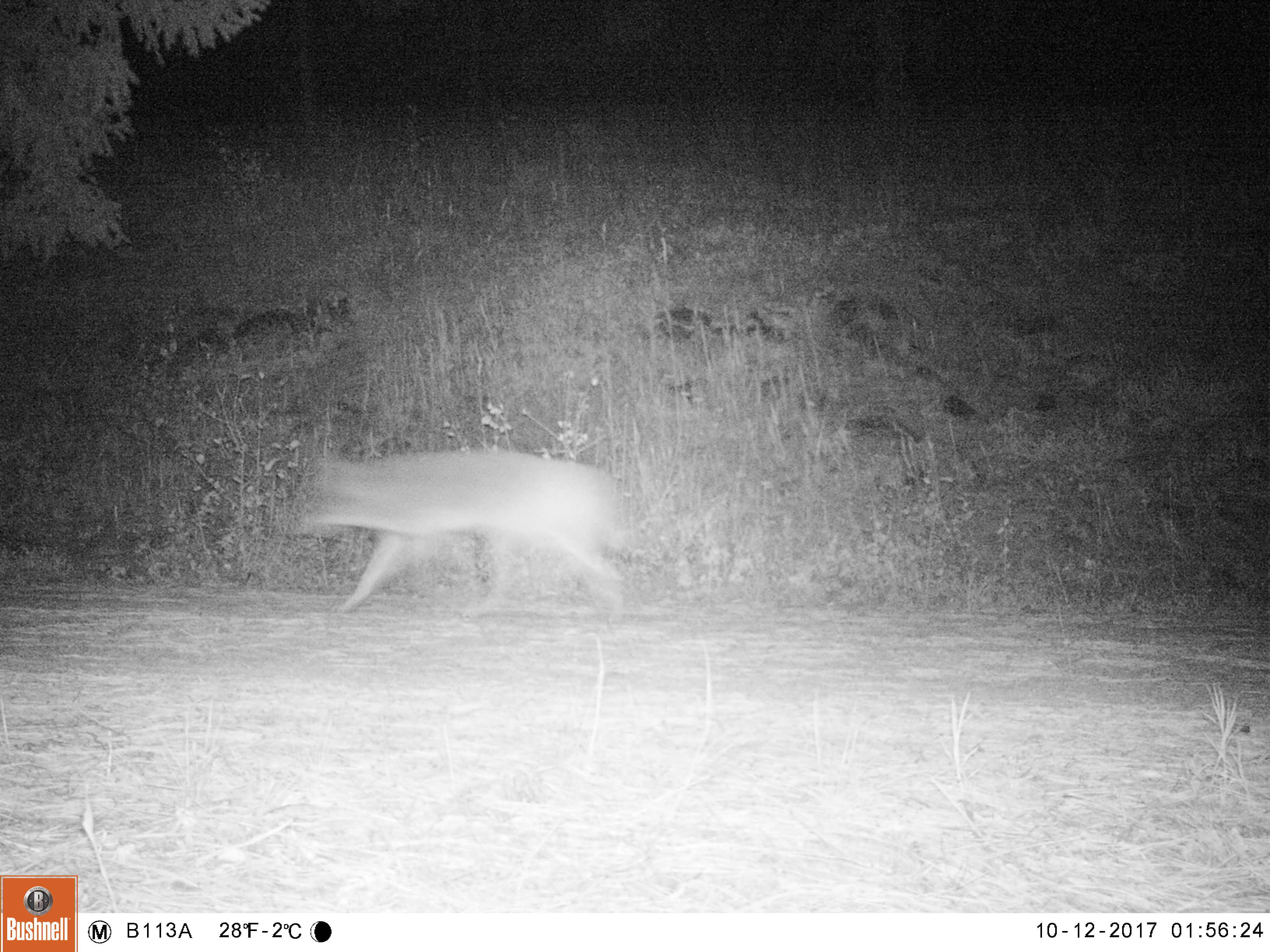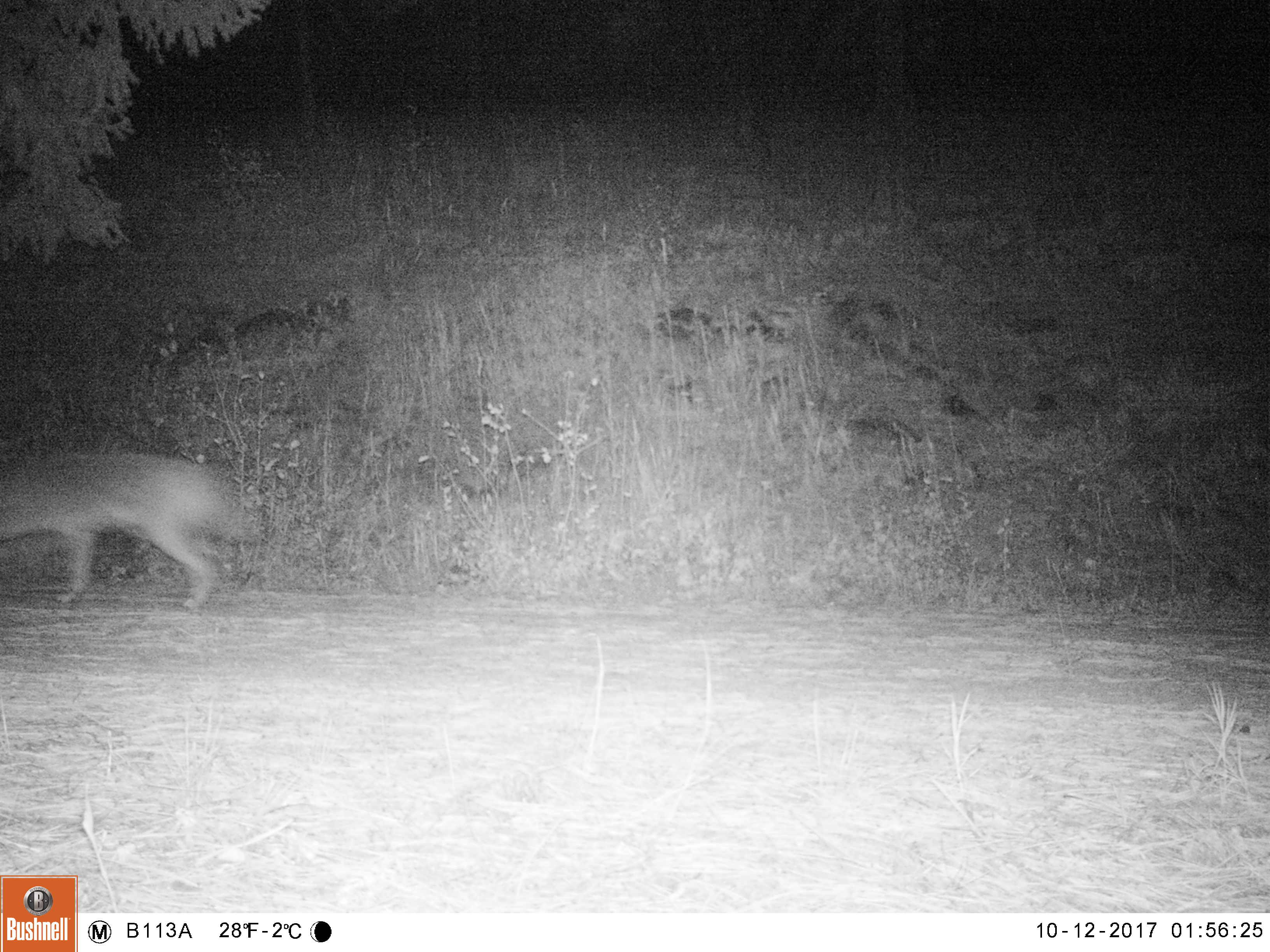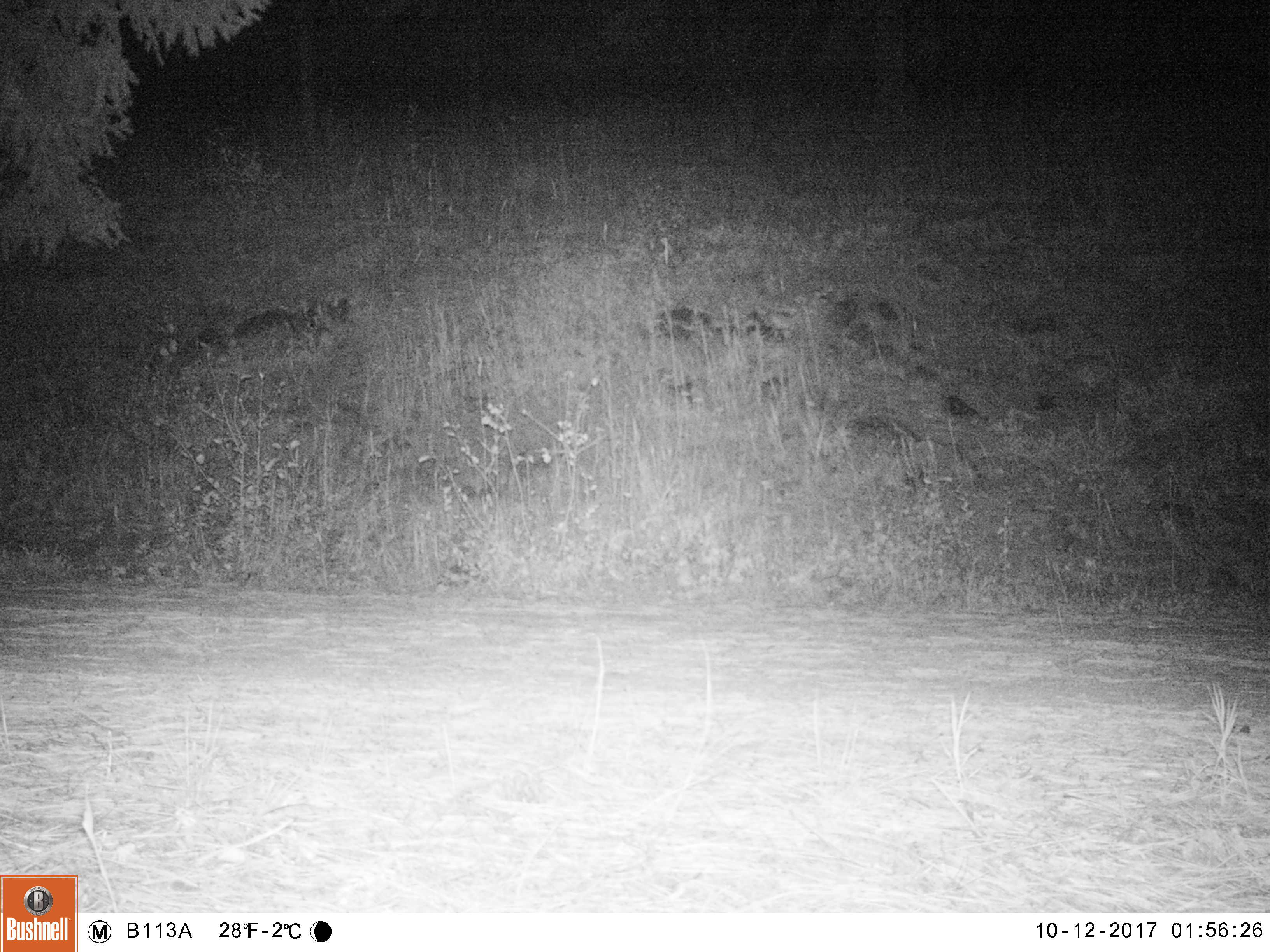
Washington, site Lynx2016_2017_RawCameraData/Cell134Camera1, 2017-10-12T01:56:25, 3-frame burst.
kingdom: Animalia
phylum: Chordata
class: Mammalia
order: Carnivora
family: Canidae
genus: Canis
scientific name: Canis latrans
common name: coyote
Canis latrans (coyote). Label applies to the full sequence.